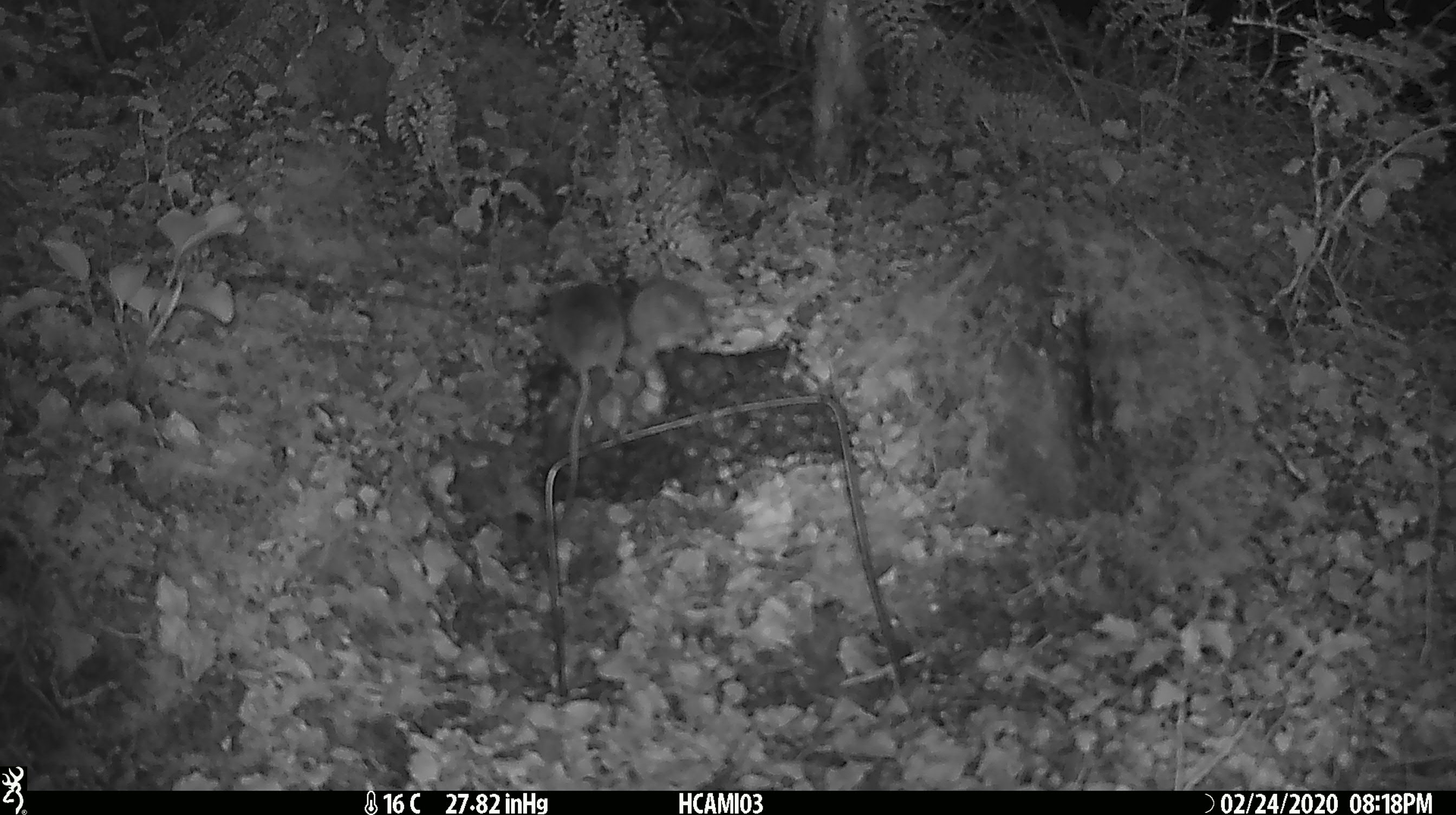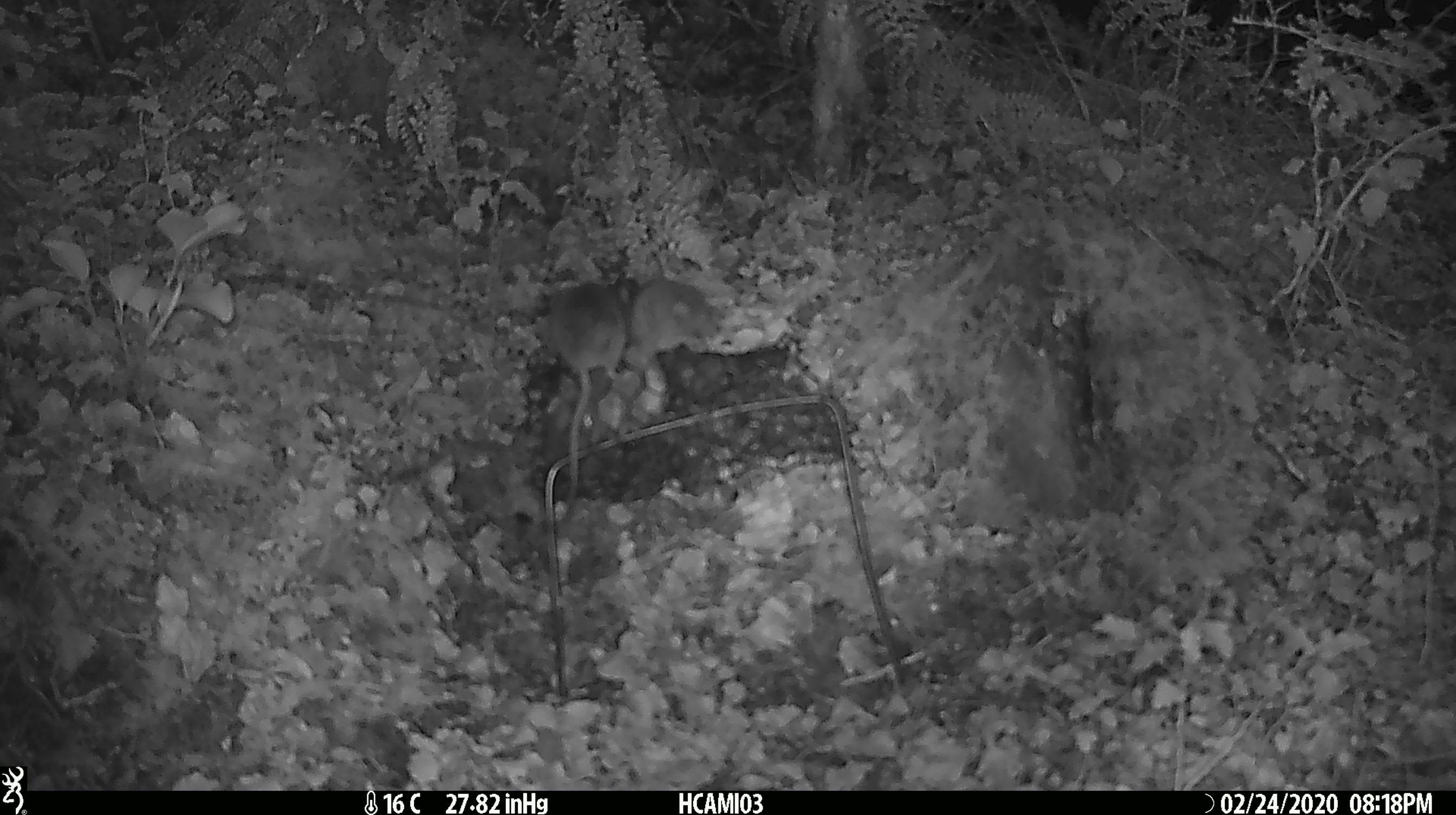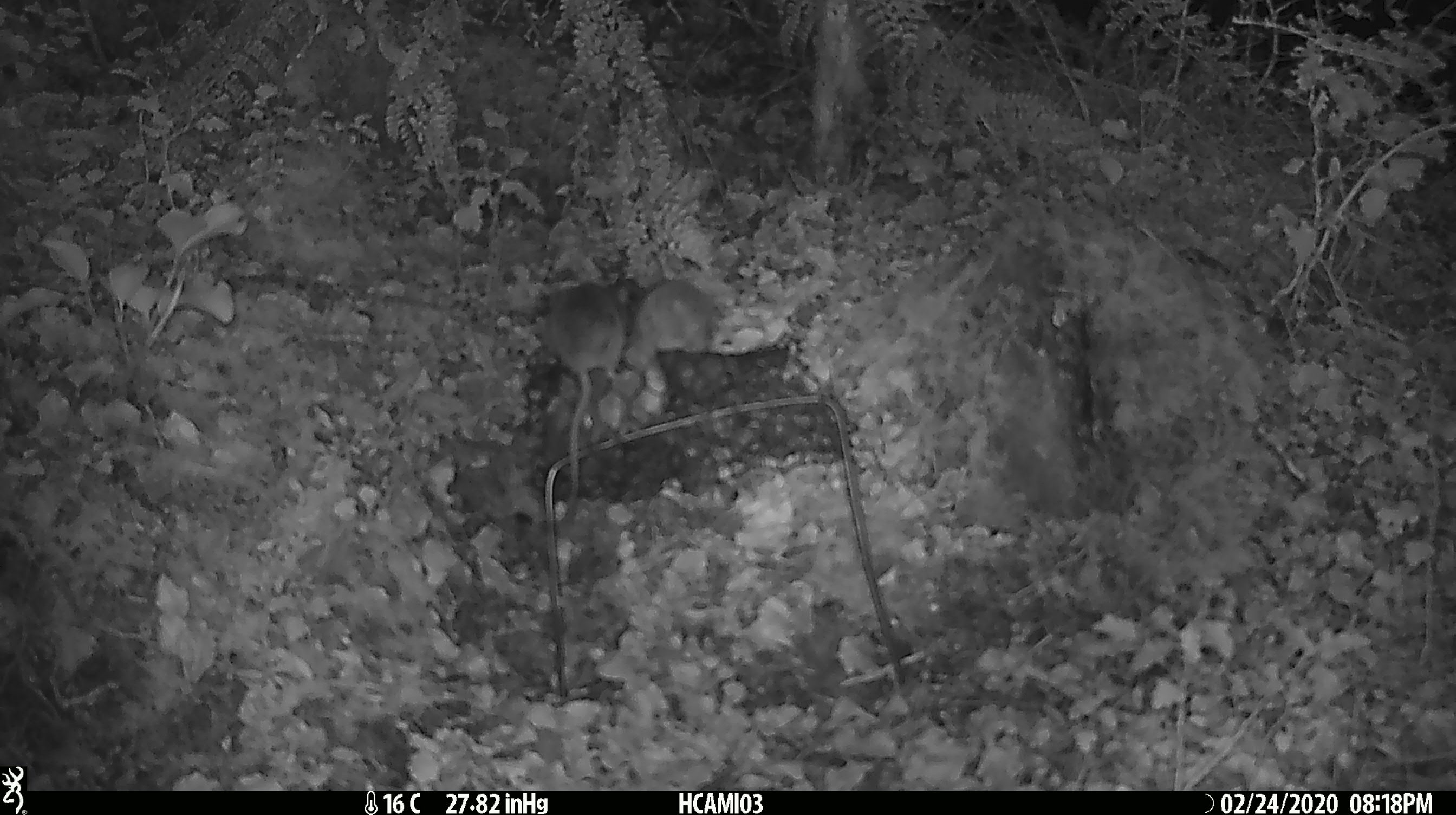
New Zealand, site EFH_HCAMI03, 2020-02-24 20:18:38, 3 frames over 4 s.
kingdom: Animalia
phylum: Chordata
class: Mammalia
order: Rodentia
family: Muridae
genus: Mus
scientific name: Mus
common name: mouse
Mouse (Mus).